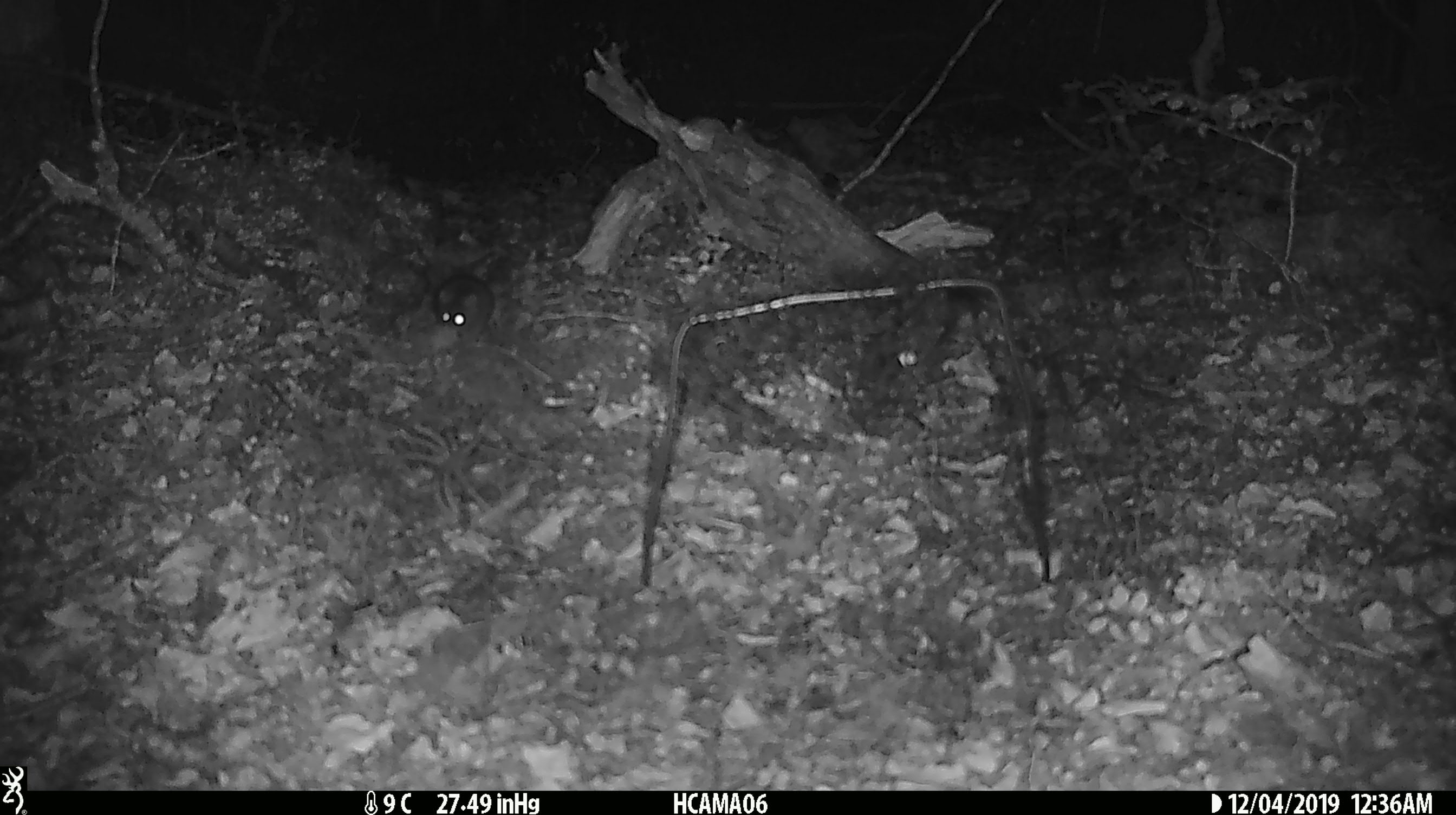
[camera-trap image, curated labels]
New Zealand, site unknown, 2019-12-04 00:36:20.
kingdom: Animalia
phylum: Chordata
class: Mammalia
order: Rodentia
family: Muridae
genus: Mus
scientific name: Mus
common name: mouse